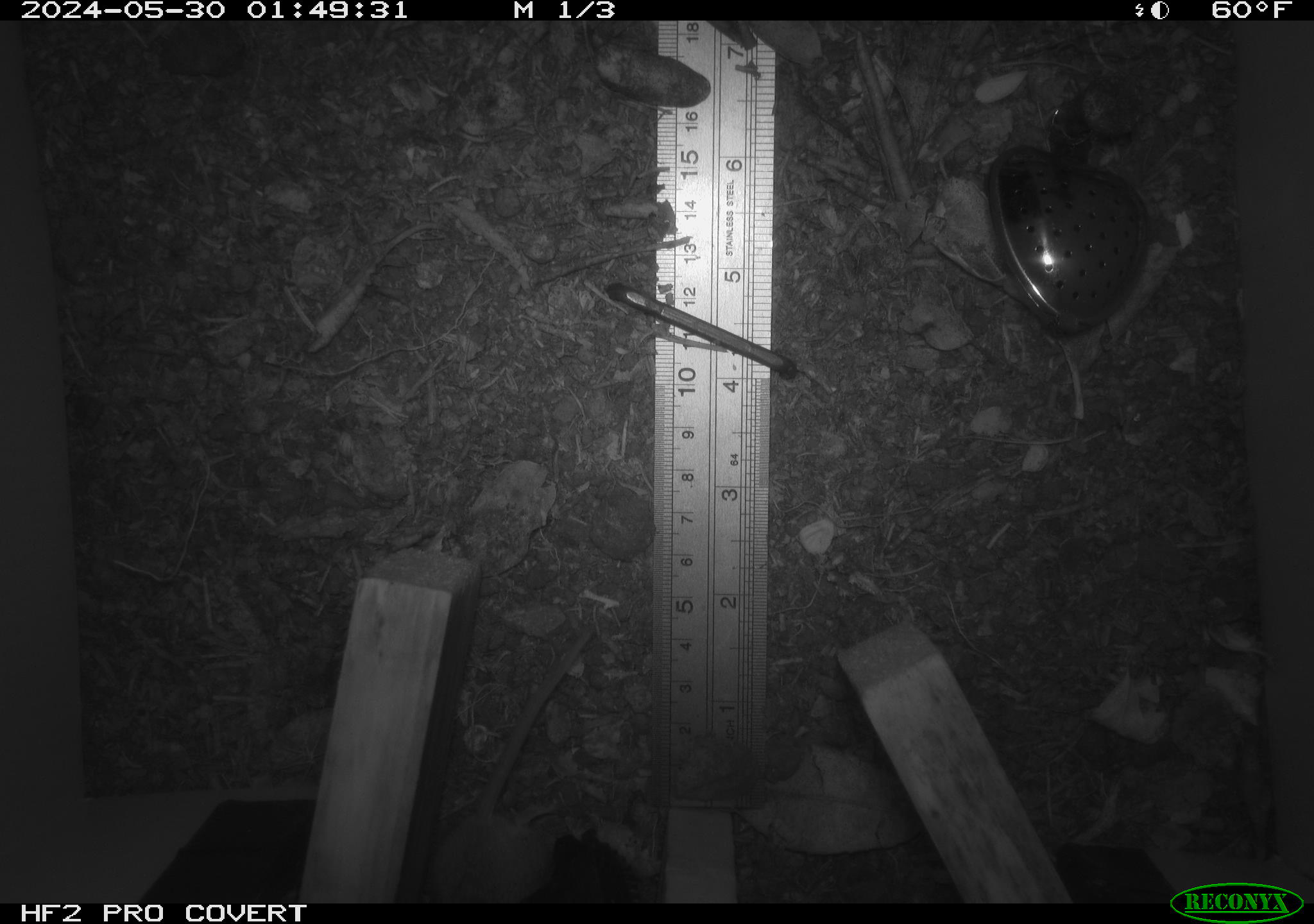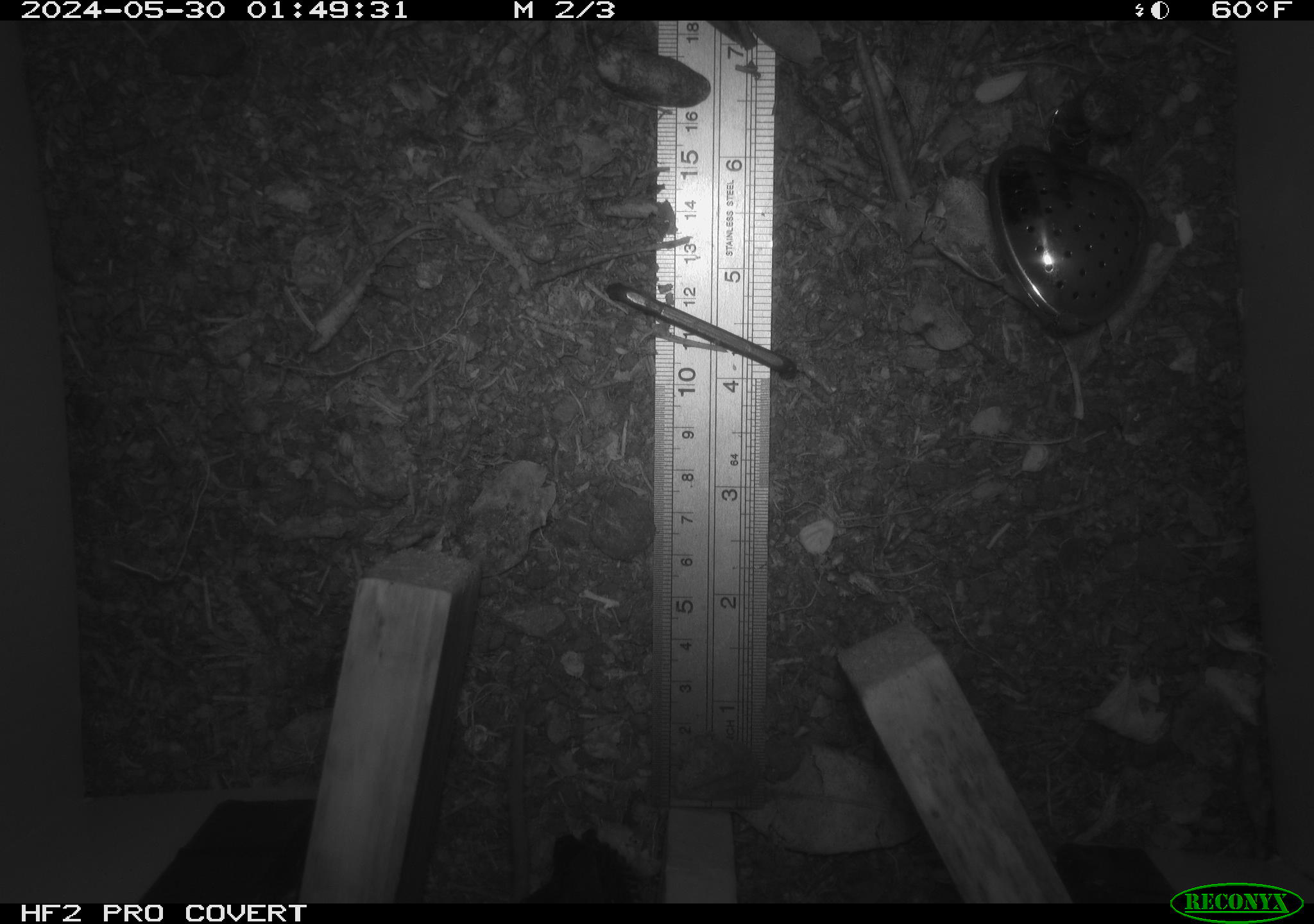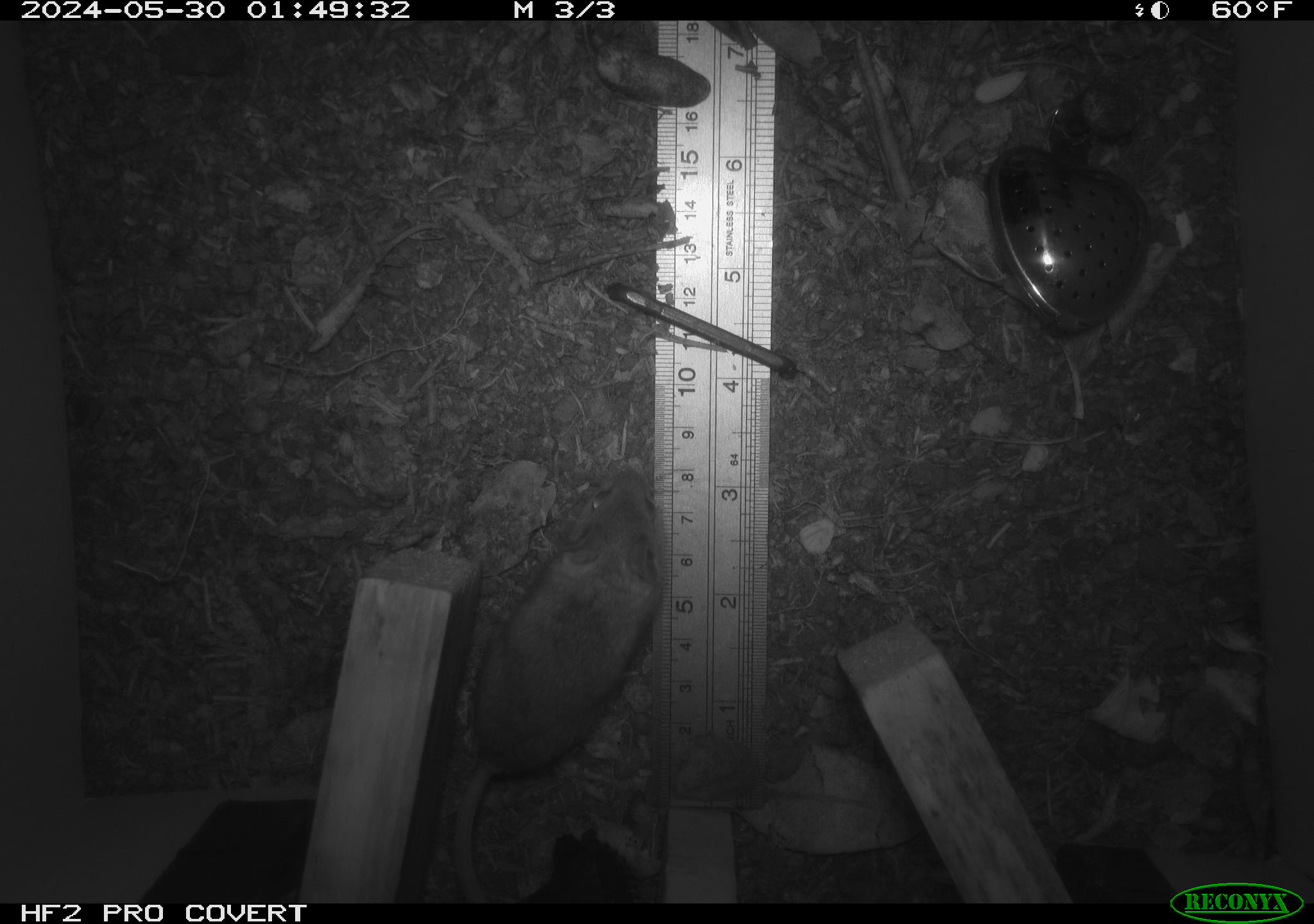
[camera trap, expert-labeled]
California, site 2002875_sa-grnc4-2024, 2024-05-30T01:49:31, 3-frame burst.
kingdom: Animalia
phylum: Chordata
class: Mammalia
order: Rodentia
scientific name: Rodentia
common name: rodent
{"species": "rodent (Rodentia)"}